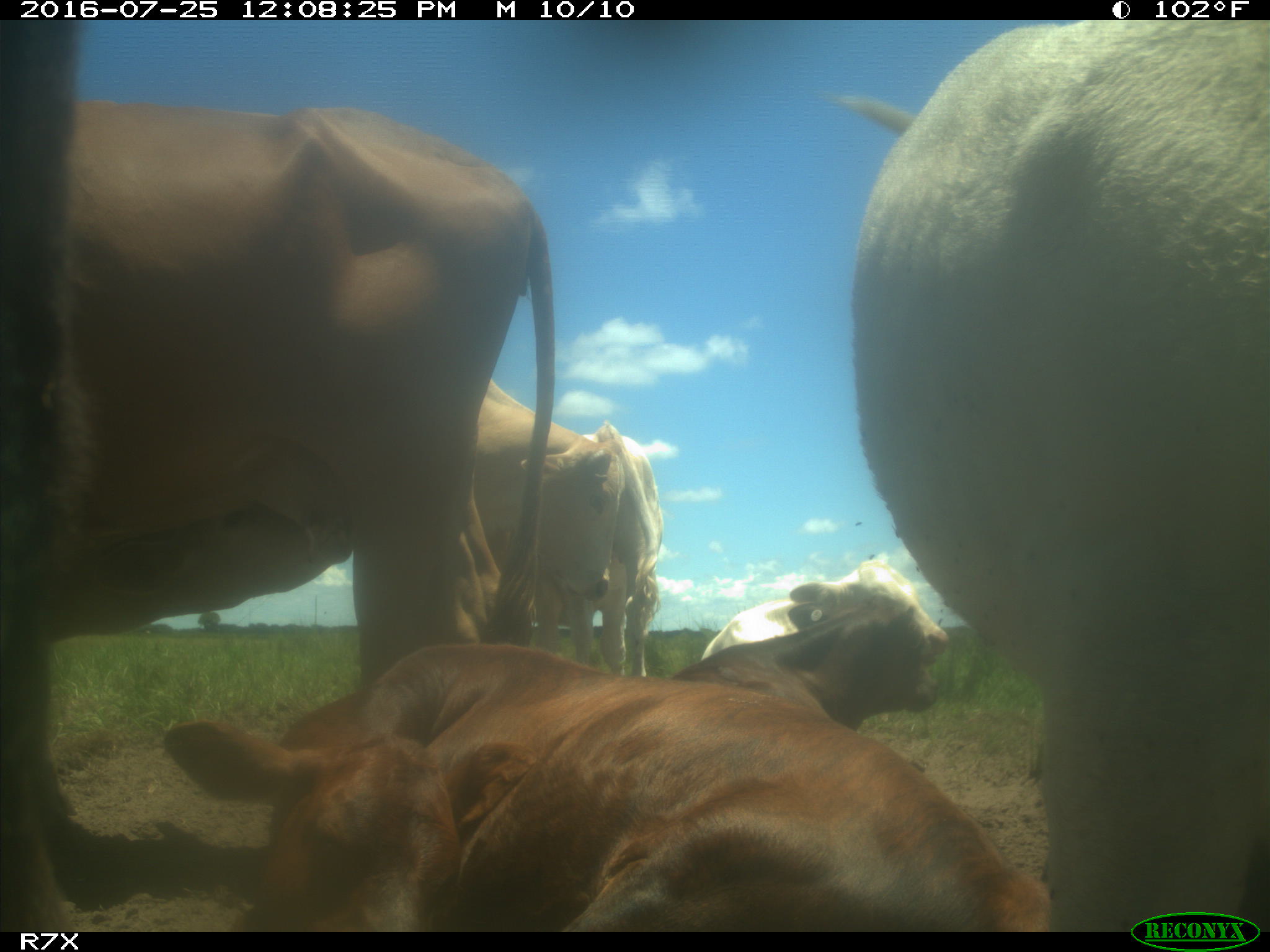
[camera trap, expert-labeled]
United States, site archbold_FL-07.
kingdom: Animalia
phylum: Chordata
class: Mammalia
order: Artiodactyla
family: Bovidae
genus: Bos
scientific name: Bos taurus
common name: domestic cow